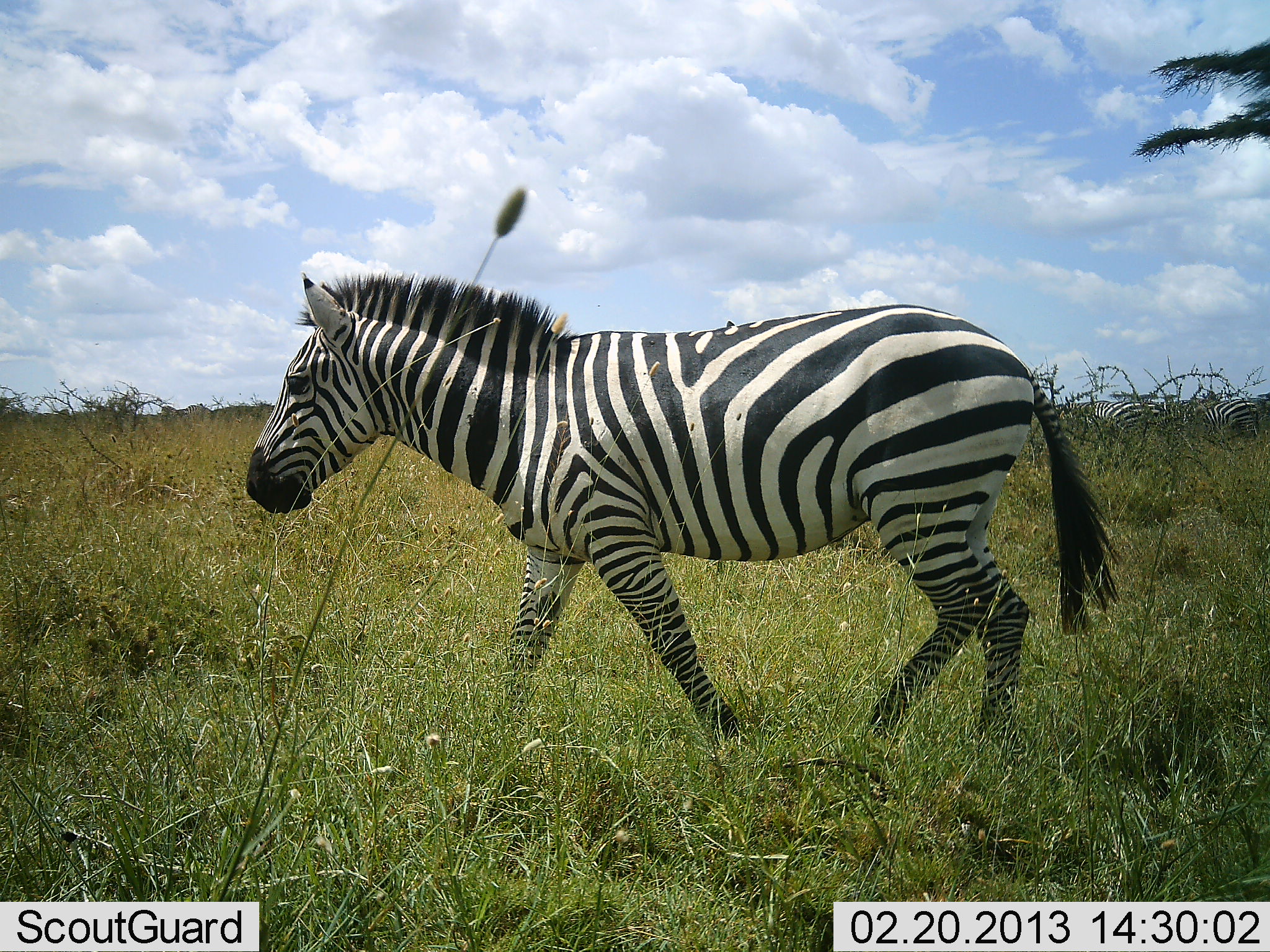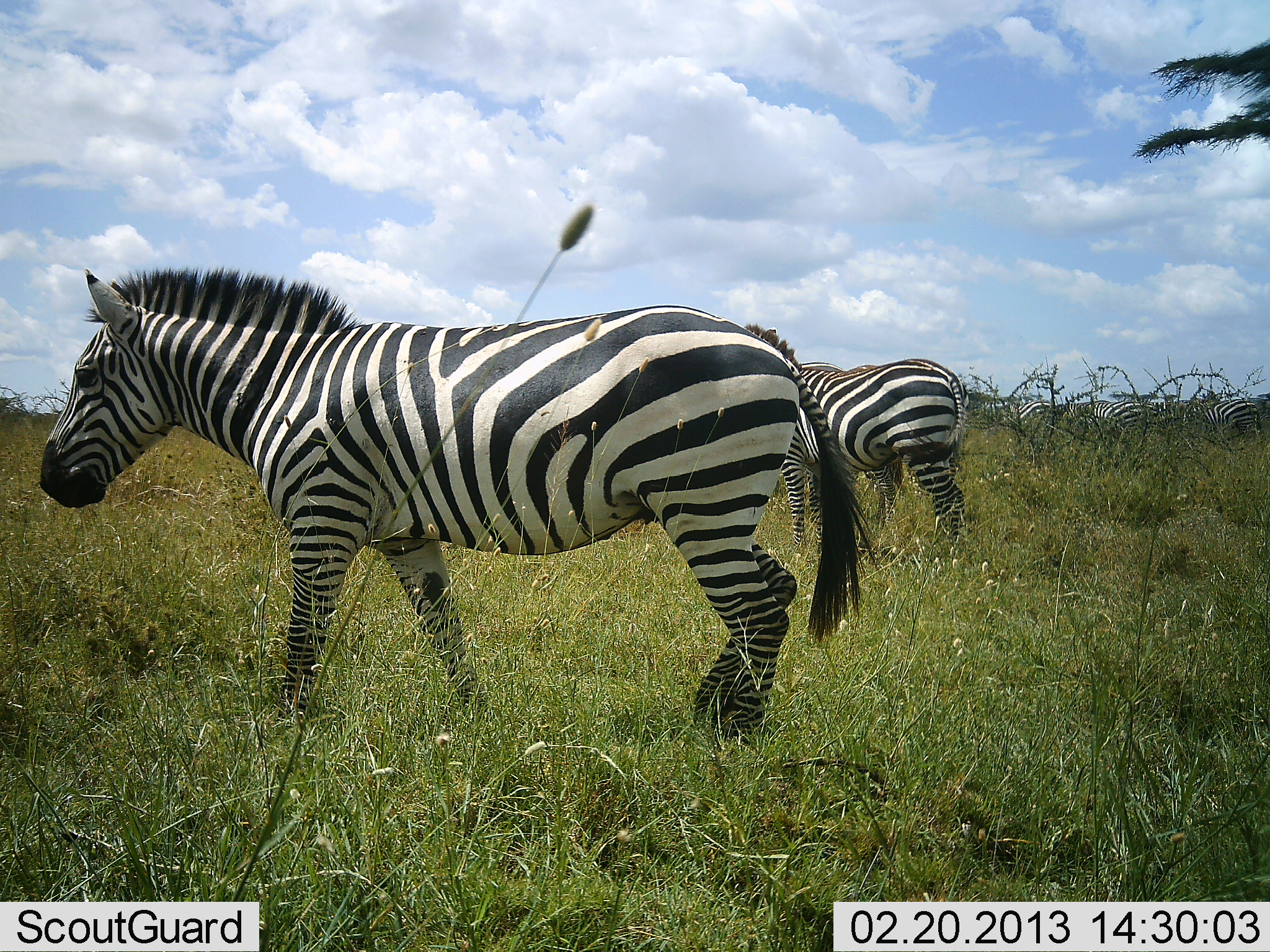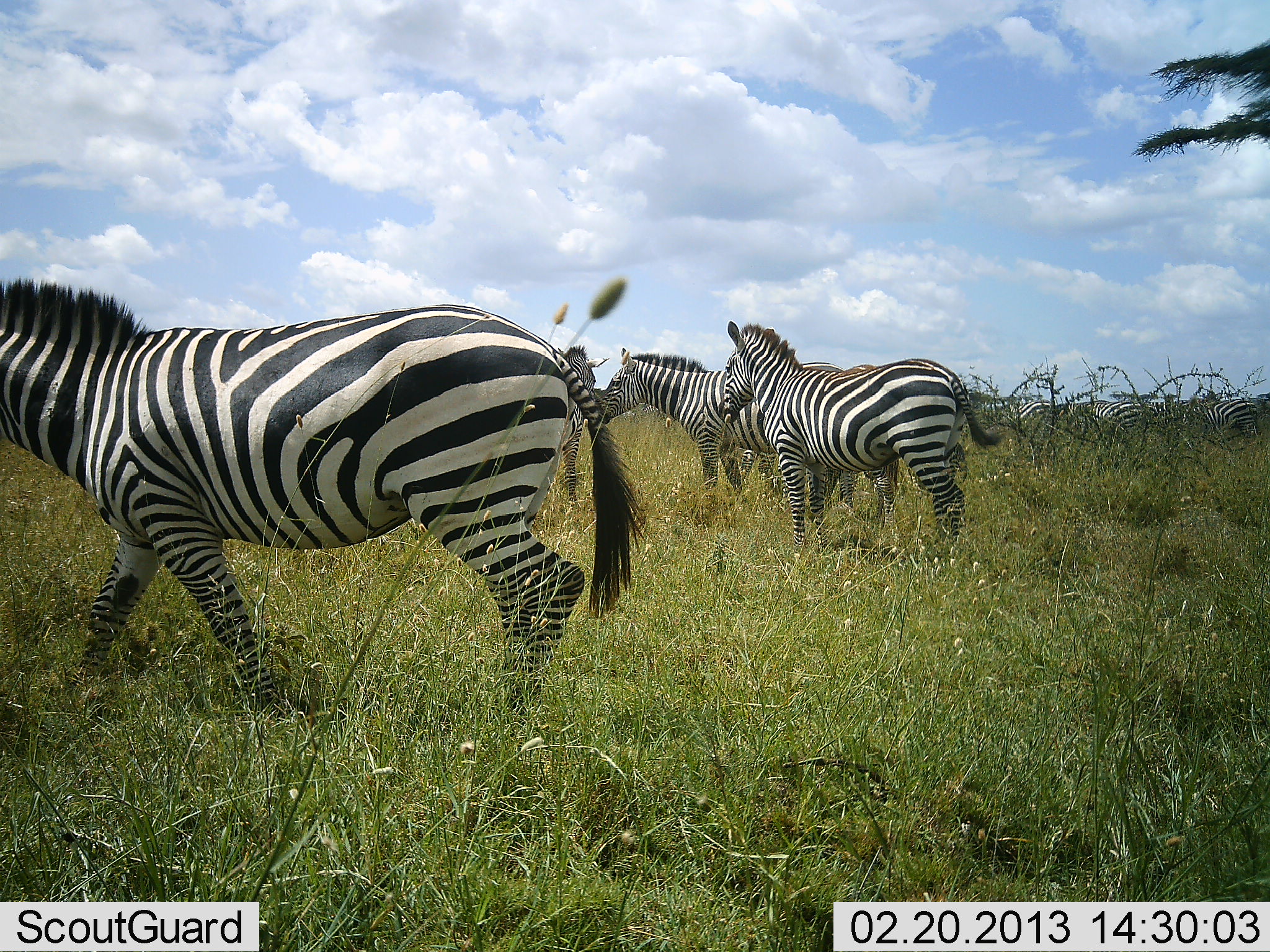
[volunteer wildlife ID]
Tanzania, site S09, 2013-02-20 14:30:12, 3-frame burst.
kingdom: Animalia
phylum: Chordata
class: Mammalia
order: Perissodactyla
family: Equidae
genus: Equus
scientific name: Equus quagga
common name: plains zebra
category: zebra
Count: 4.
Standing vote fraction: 68%.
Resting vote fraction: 2%.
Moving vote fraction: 86%.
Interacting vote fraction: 7%.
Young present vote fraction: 0%.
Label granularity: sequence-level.